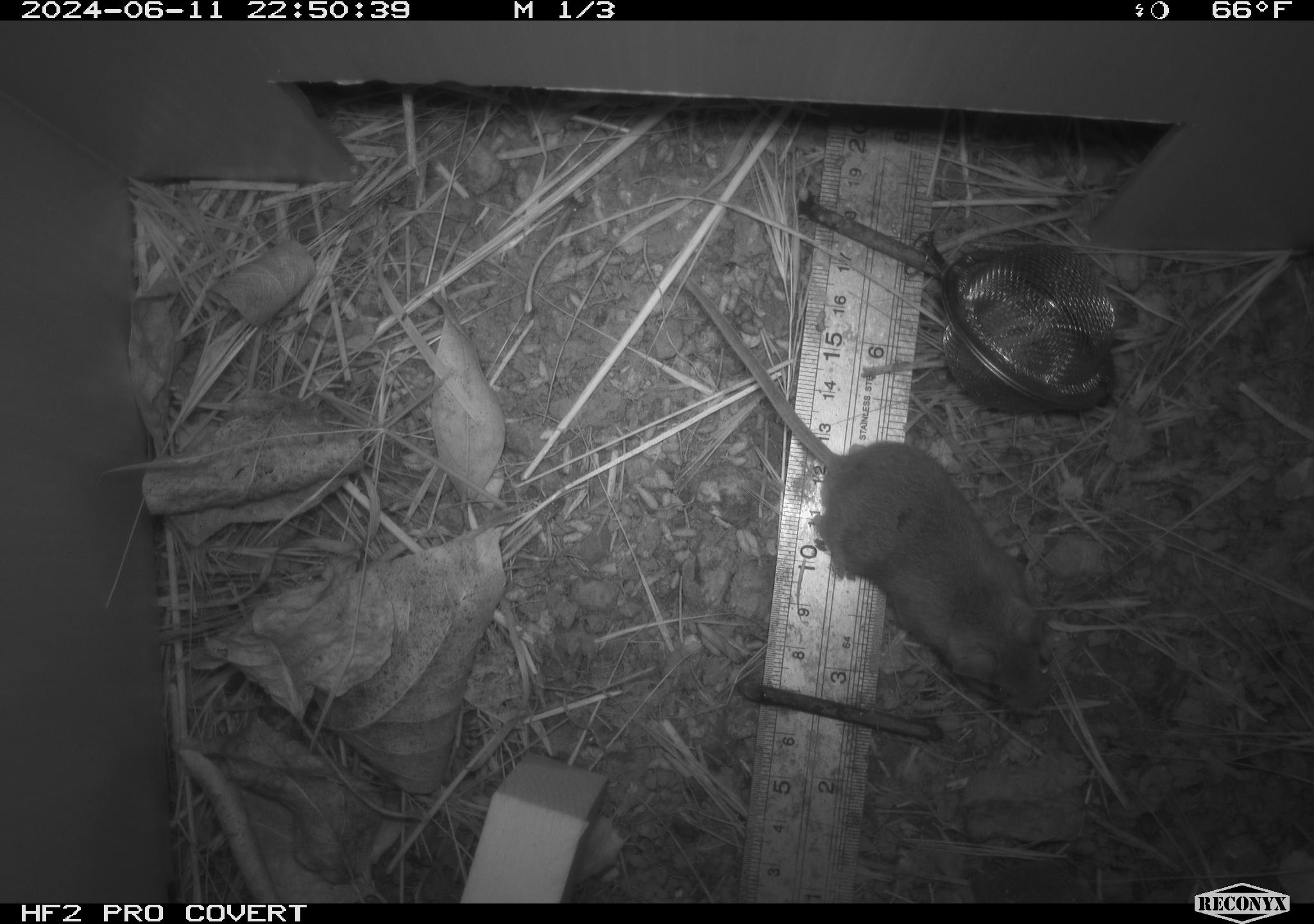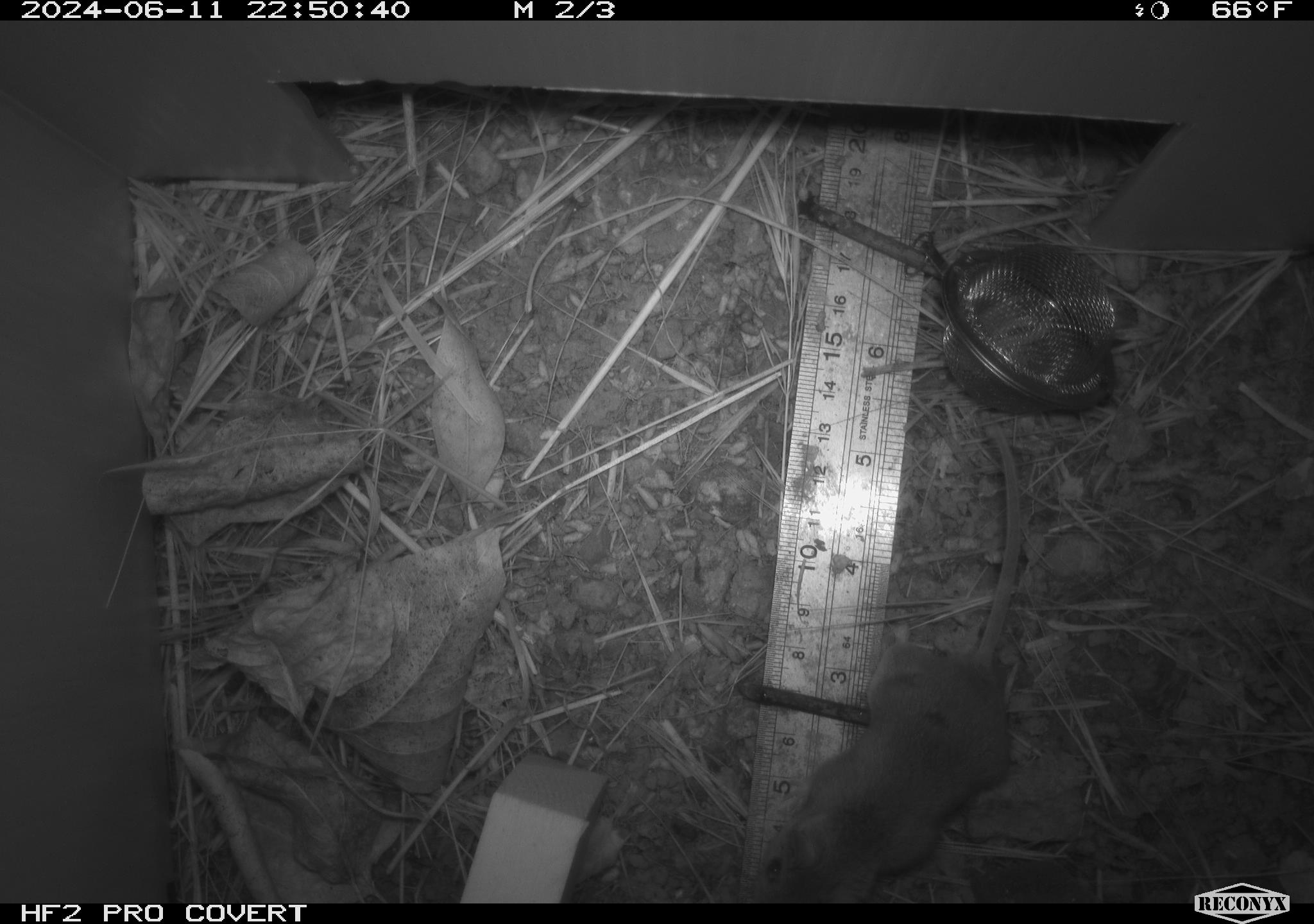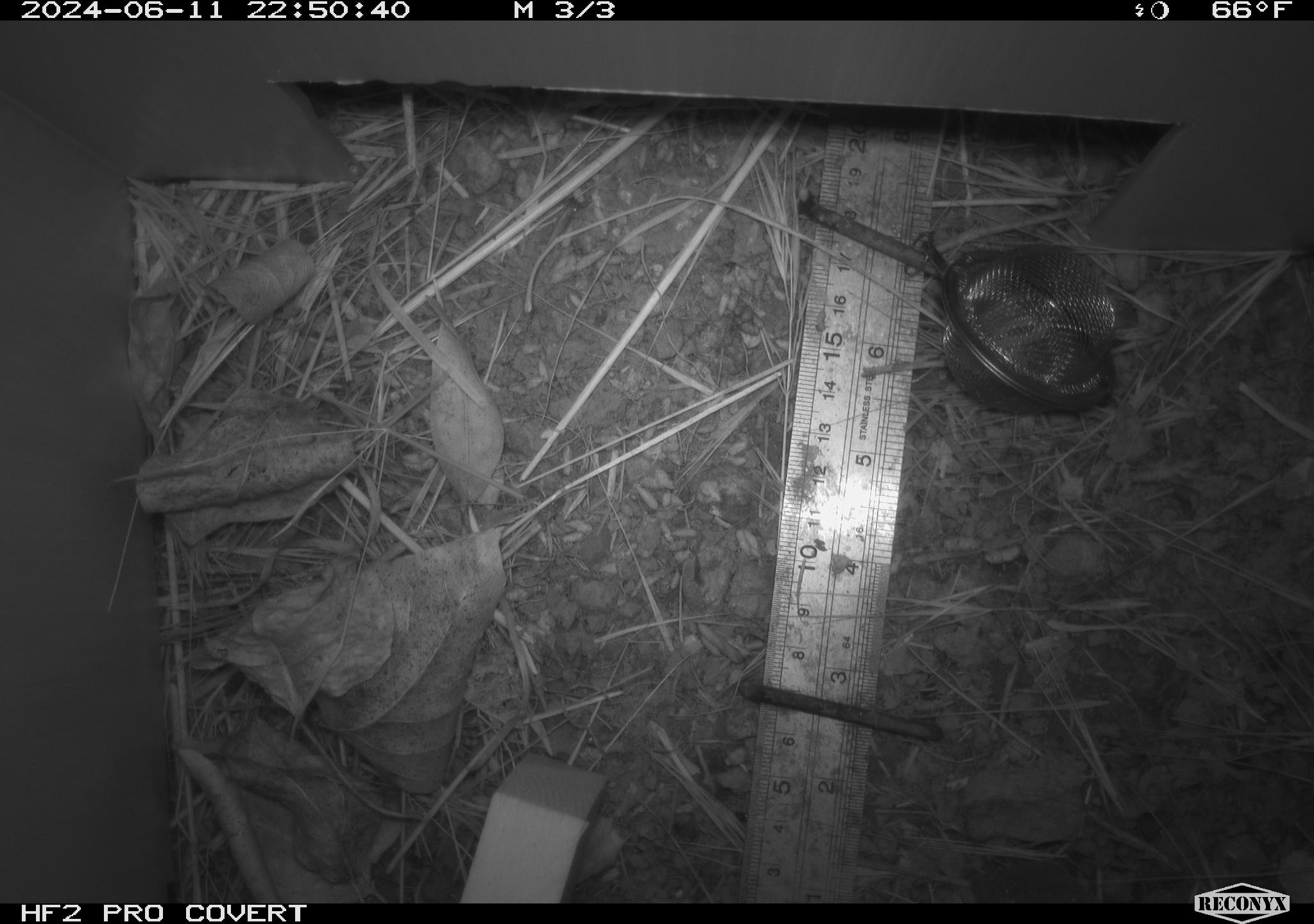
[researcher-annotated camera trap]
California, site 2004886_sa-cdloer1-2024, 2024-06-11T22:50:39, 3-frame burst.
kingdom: Animalia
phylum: Chordata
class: Mammalia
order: Rodentia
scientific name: Rodentia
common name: mouse species